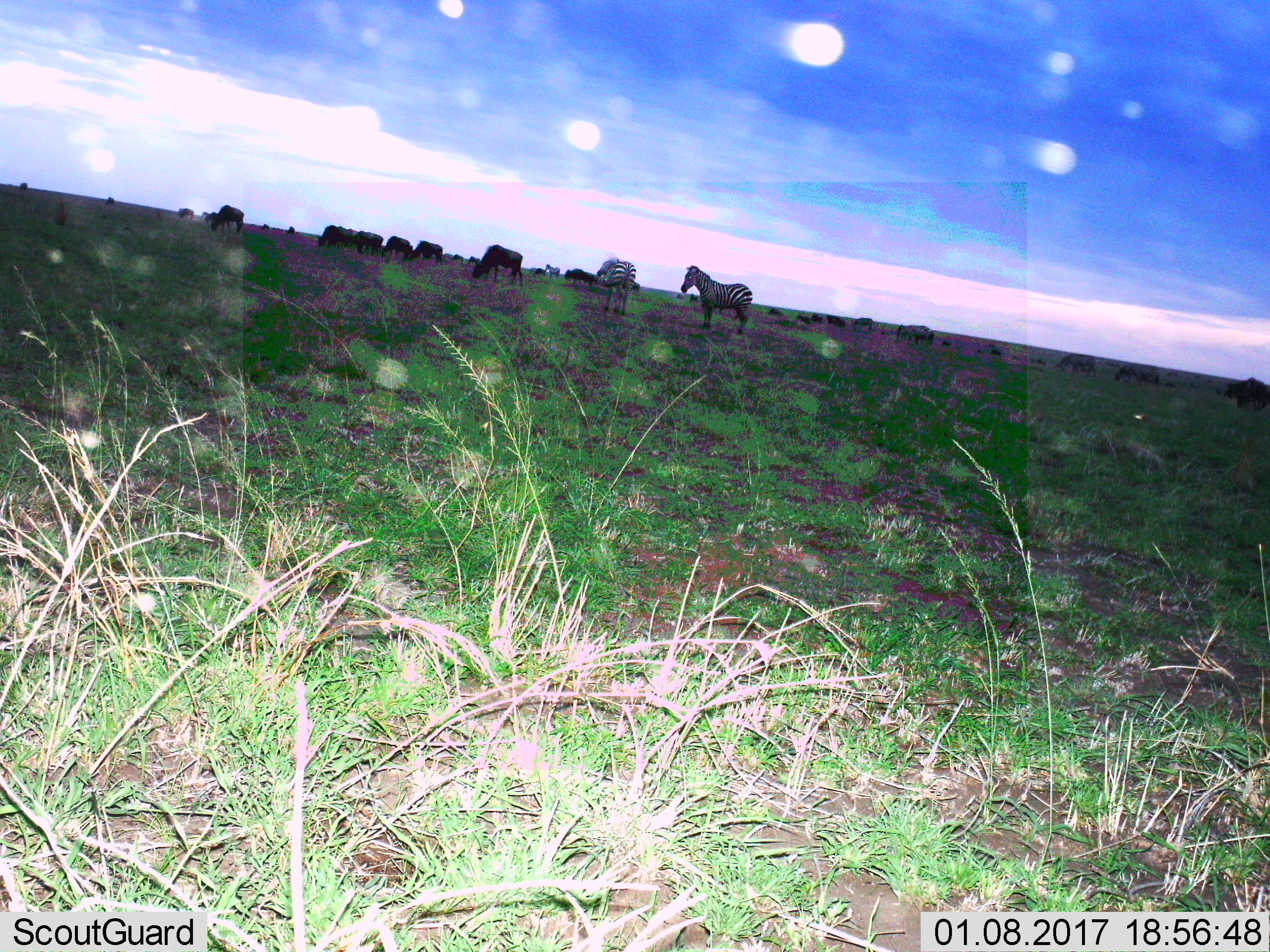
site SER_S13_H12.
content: unidentified animal